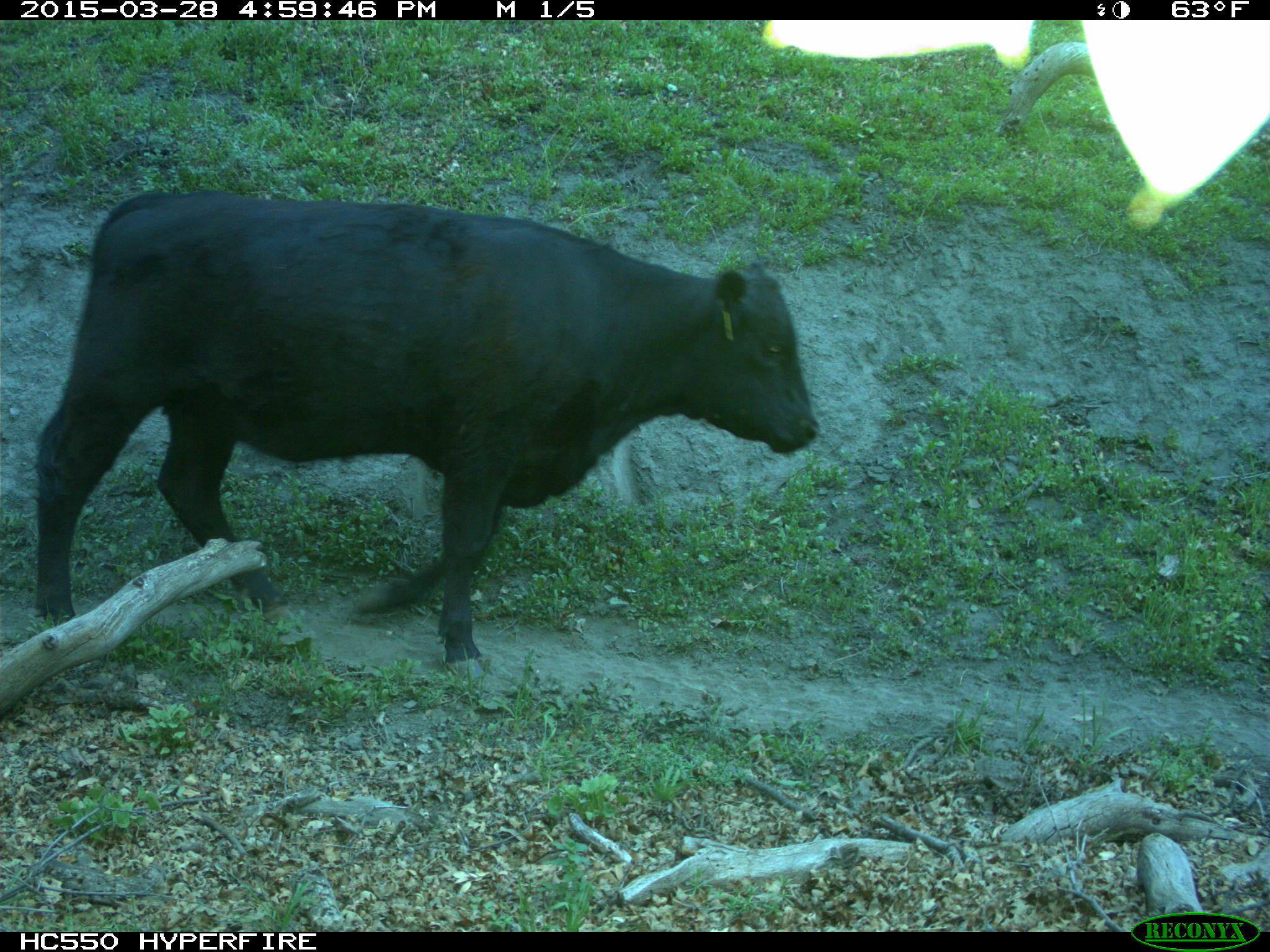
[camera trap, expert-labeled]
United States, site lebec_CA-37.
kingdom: Animalia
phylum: Chordata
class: Mammalia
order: Artiodactyla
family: Bovidae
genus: Bos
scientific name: Bos taurus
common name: domestic cow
Bos taurus (domestic cow).